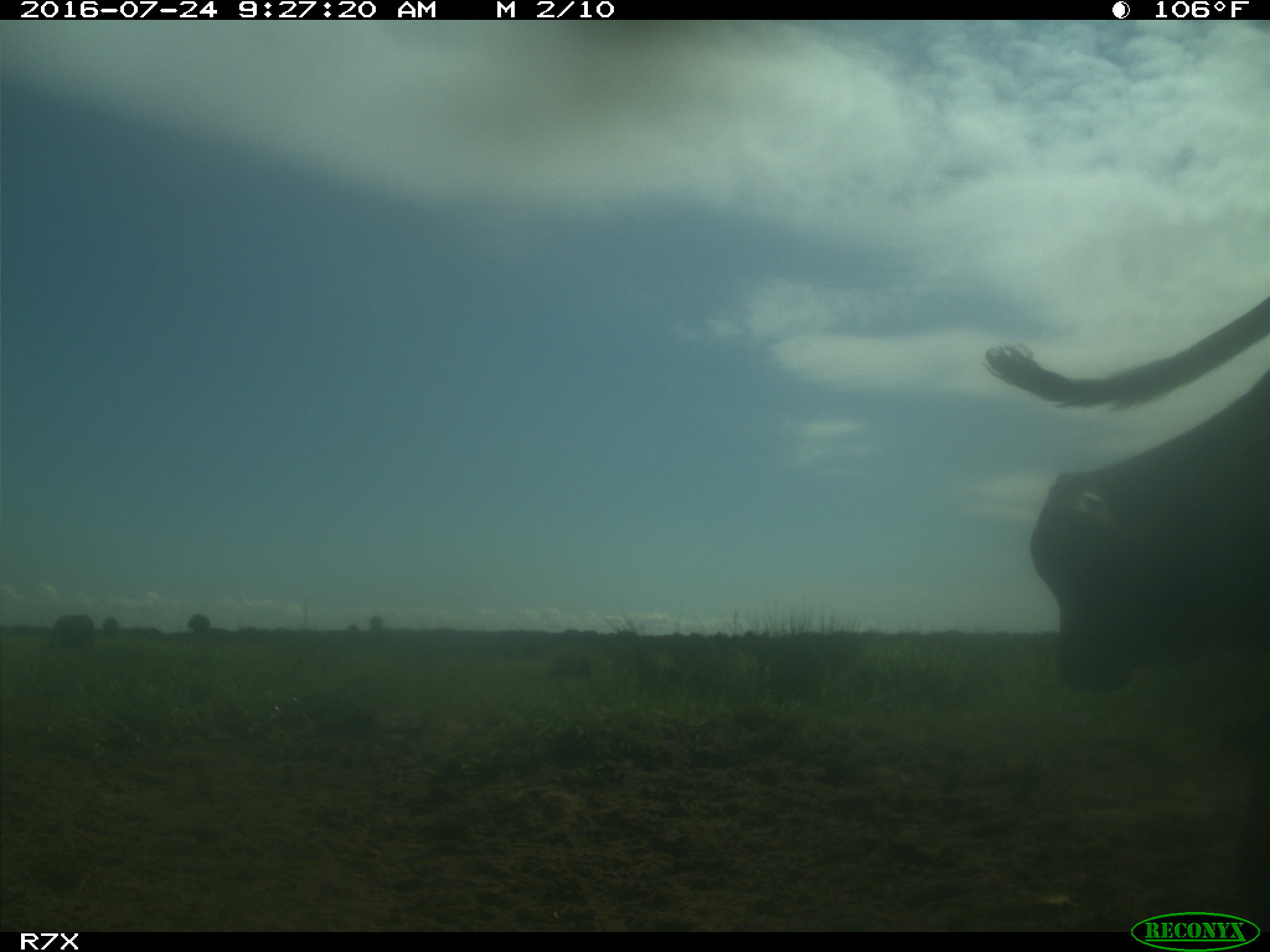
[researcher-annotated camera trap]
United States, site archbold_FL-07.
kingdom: Animalia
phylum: Chordata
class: Mammalia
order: Artiodactyla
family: Bovidae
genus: Bos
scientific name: Bos taurus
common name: domestic cow